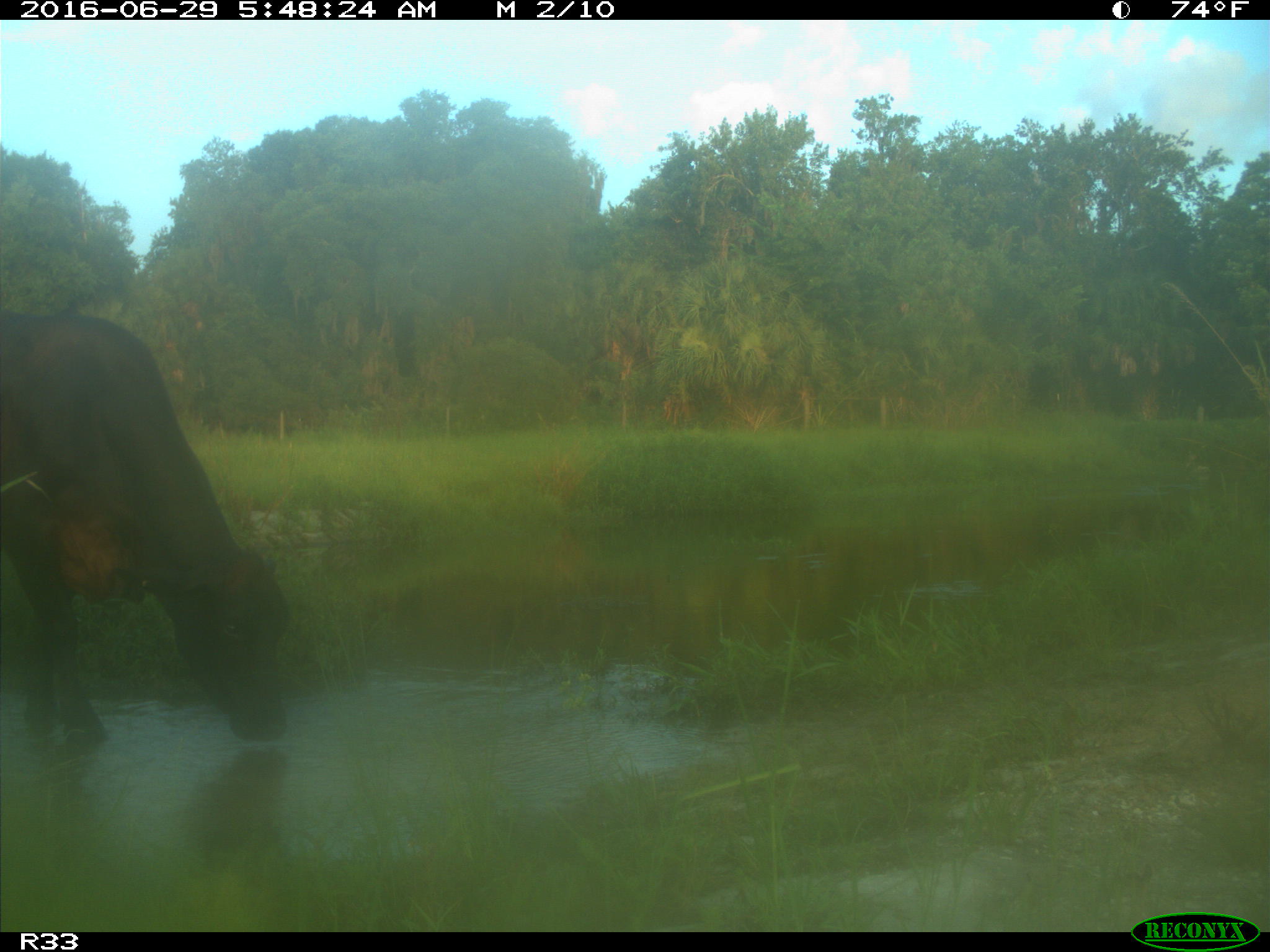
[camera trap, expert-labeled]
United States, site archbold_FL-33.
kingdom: Animalia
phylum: Chordata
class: Mammalia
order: Artiodactyla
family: Bovidae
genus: Bos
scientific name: Bos taurus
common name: domestic cow